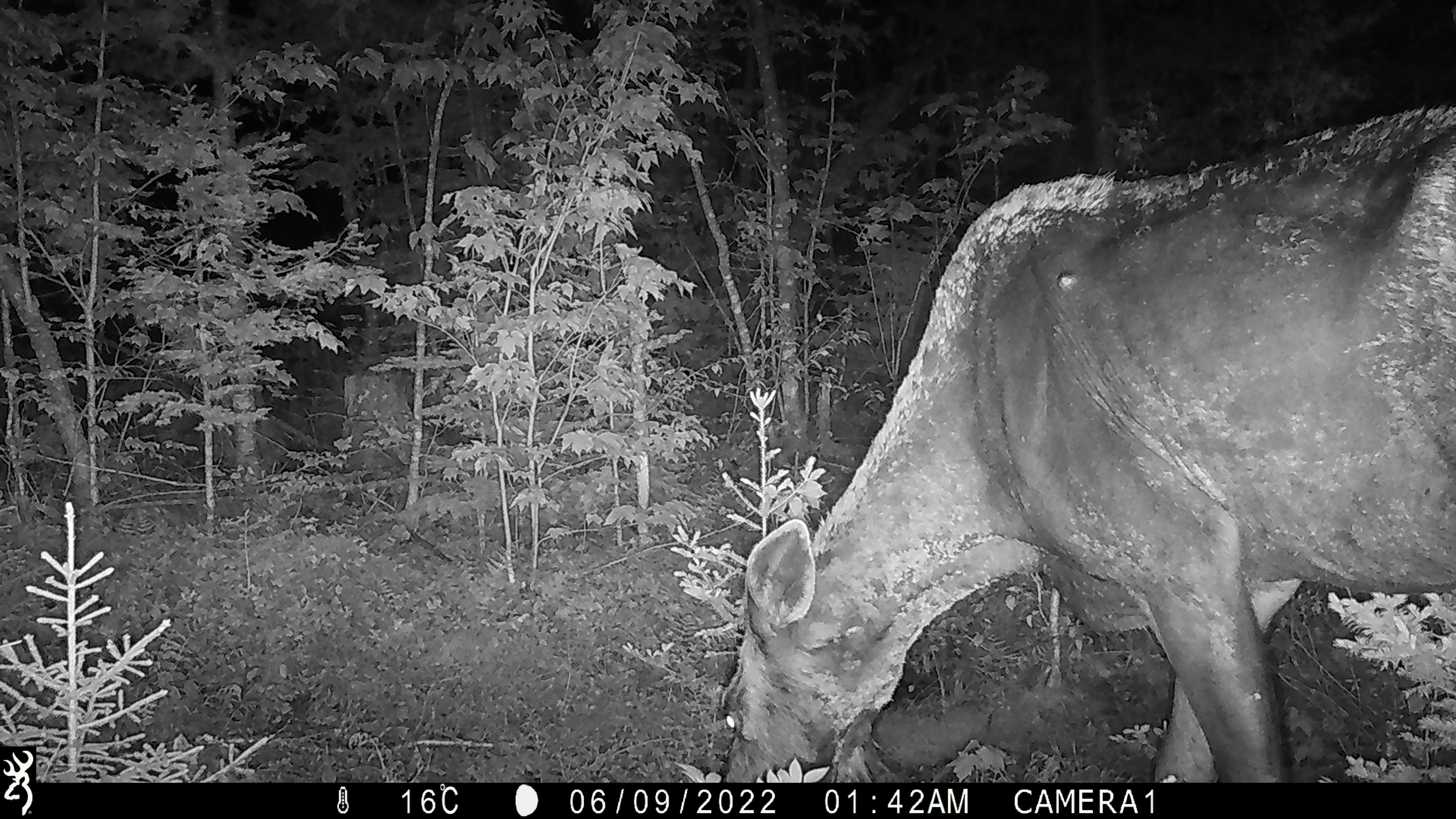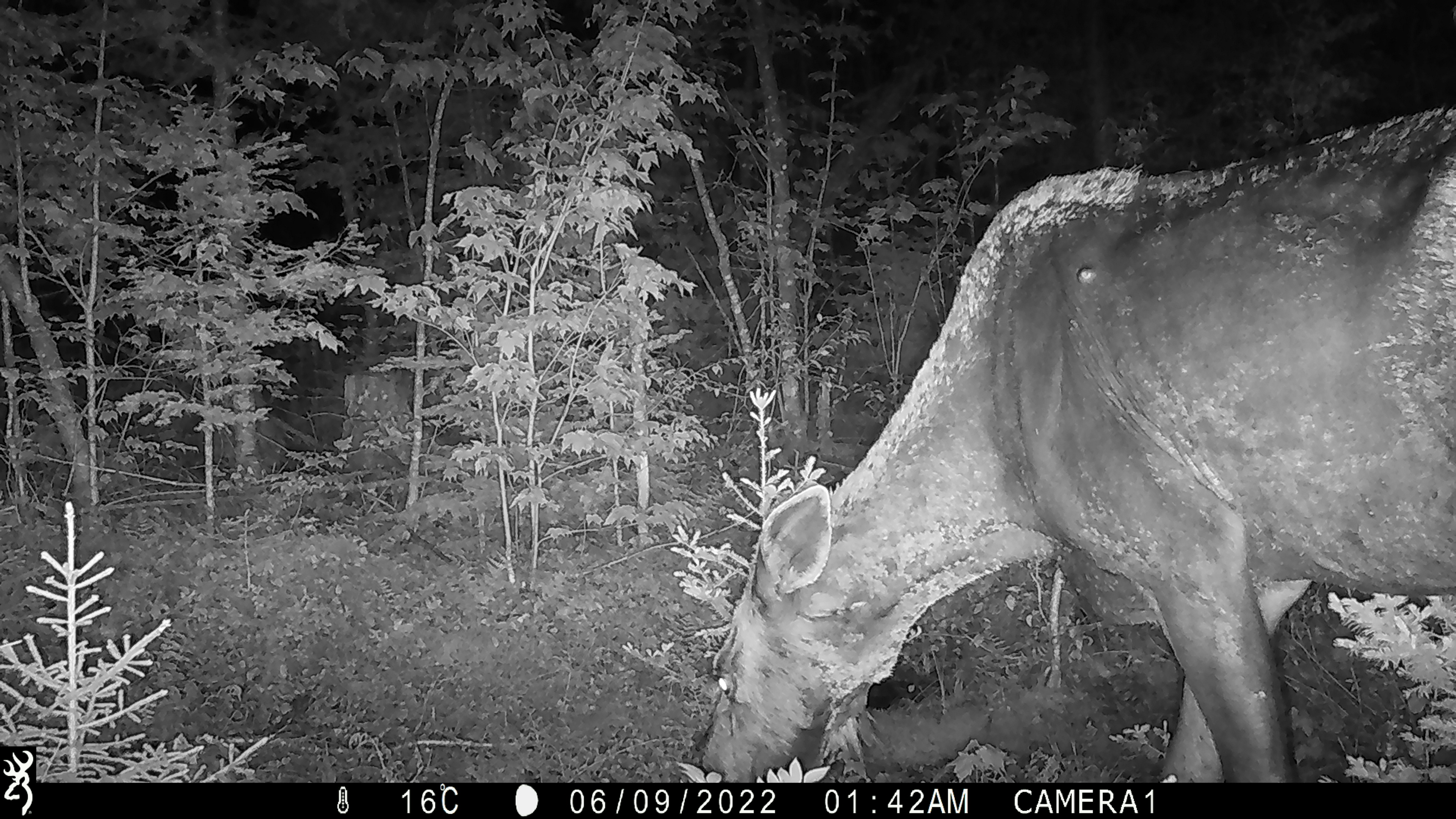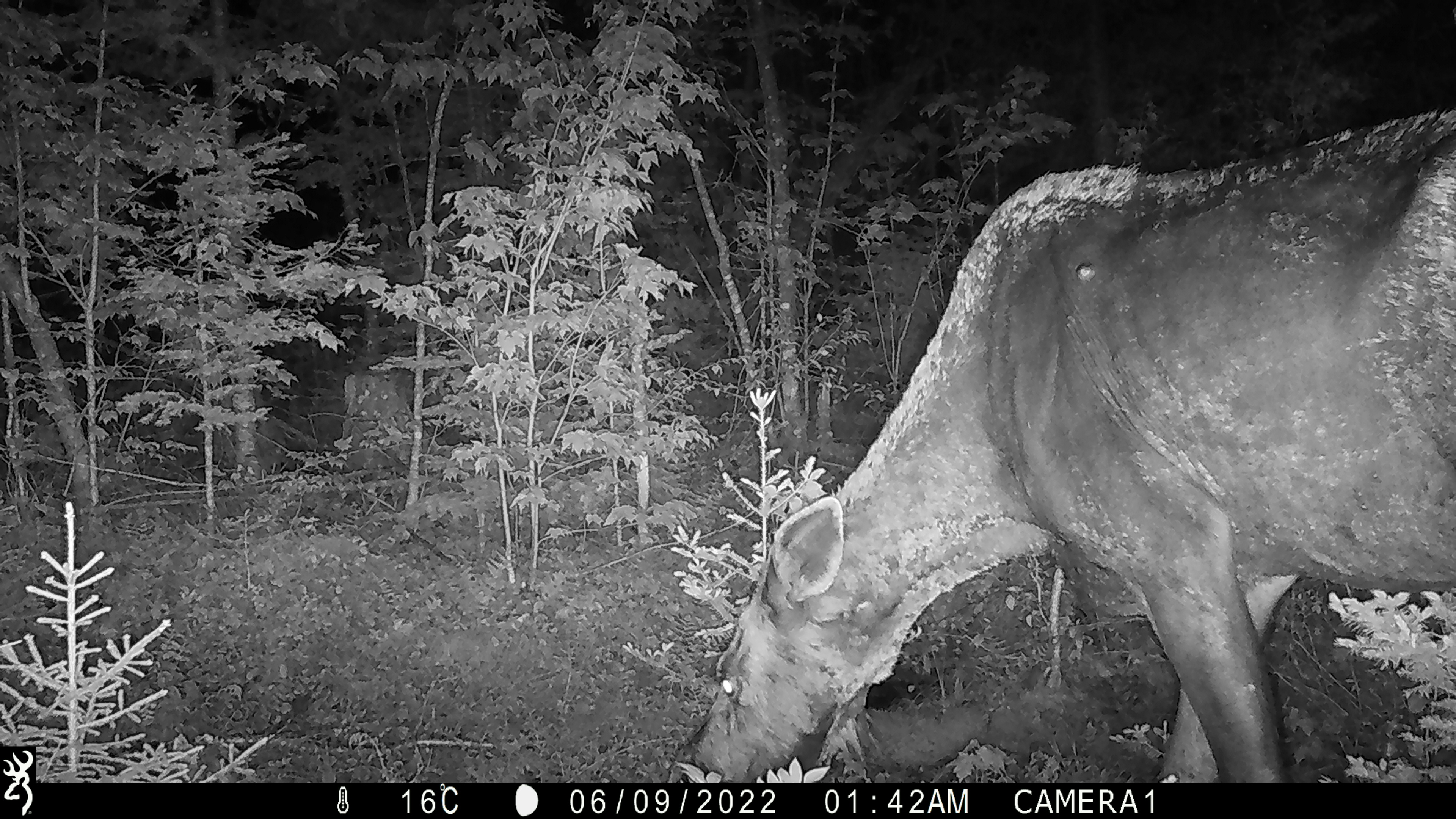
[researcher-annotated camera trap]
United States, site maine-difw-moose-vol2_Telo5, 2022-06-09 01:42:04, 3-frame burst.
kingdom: Animalia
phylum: Chordata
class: Mammalia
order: Artiodactyla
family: Cervidae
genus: Alces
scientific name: Alces alces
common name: moose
Moose (Alces alces).